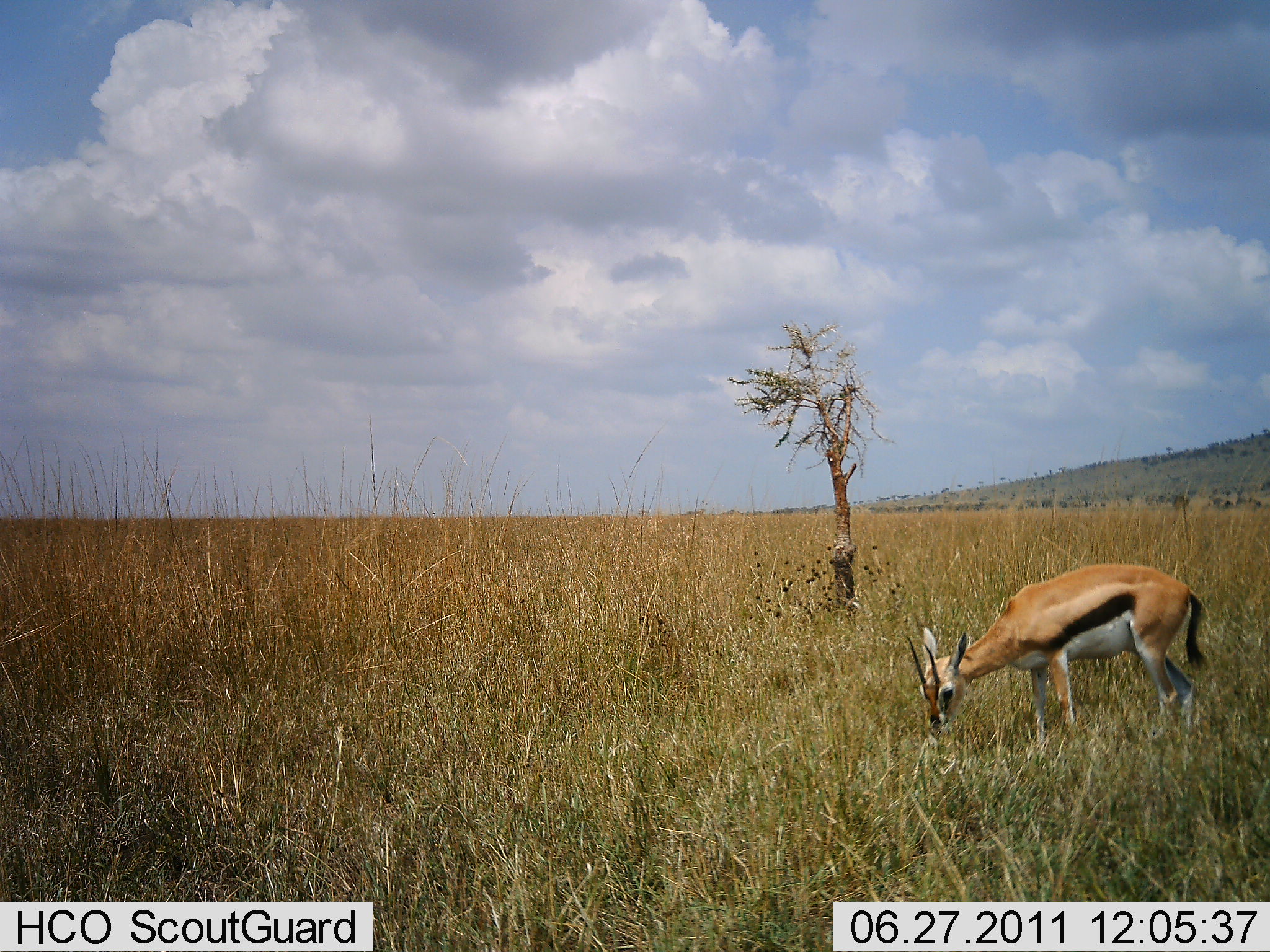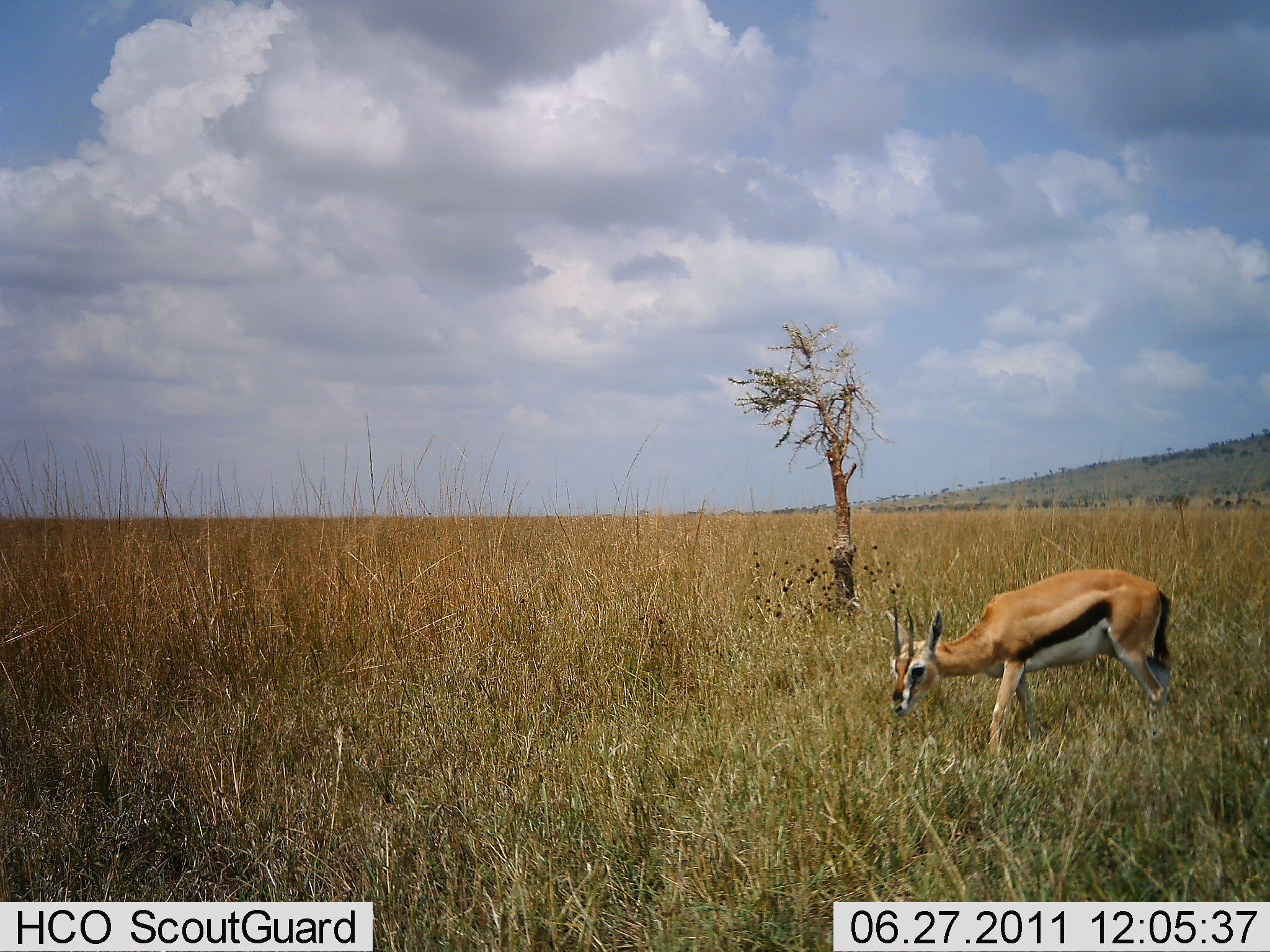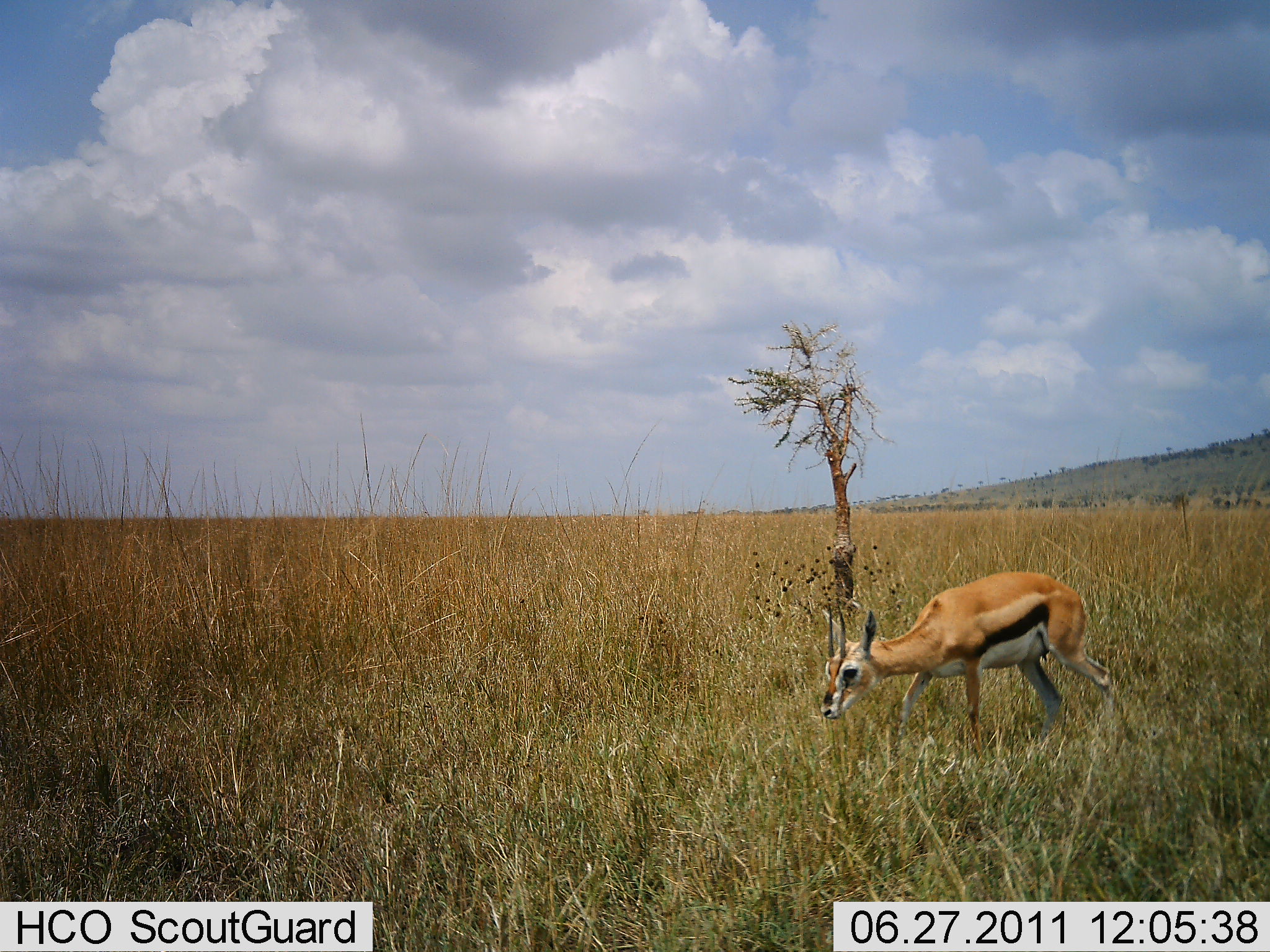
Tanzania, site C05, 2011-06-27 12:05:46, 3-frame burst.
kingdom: Animalia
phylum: Chordata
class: Mammalia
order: Artiodactyla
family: Bovidae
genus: Eudorcas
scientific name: Eudorcas thomsonii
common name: thomson's gazelle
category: gazellethomsons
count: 1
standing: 9%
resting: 0%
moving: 73%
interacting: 0%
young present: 0%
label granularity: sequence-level